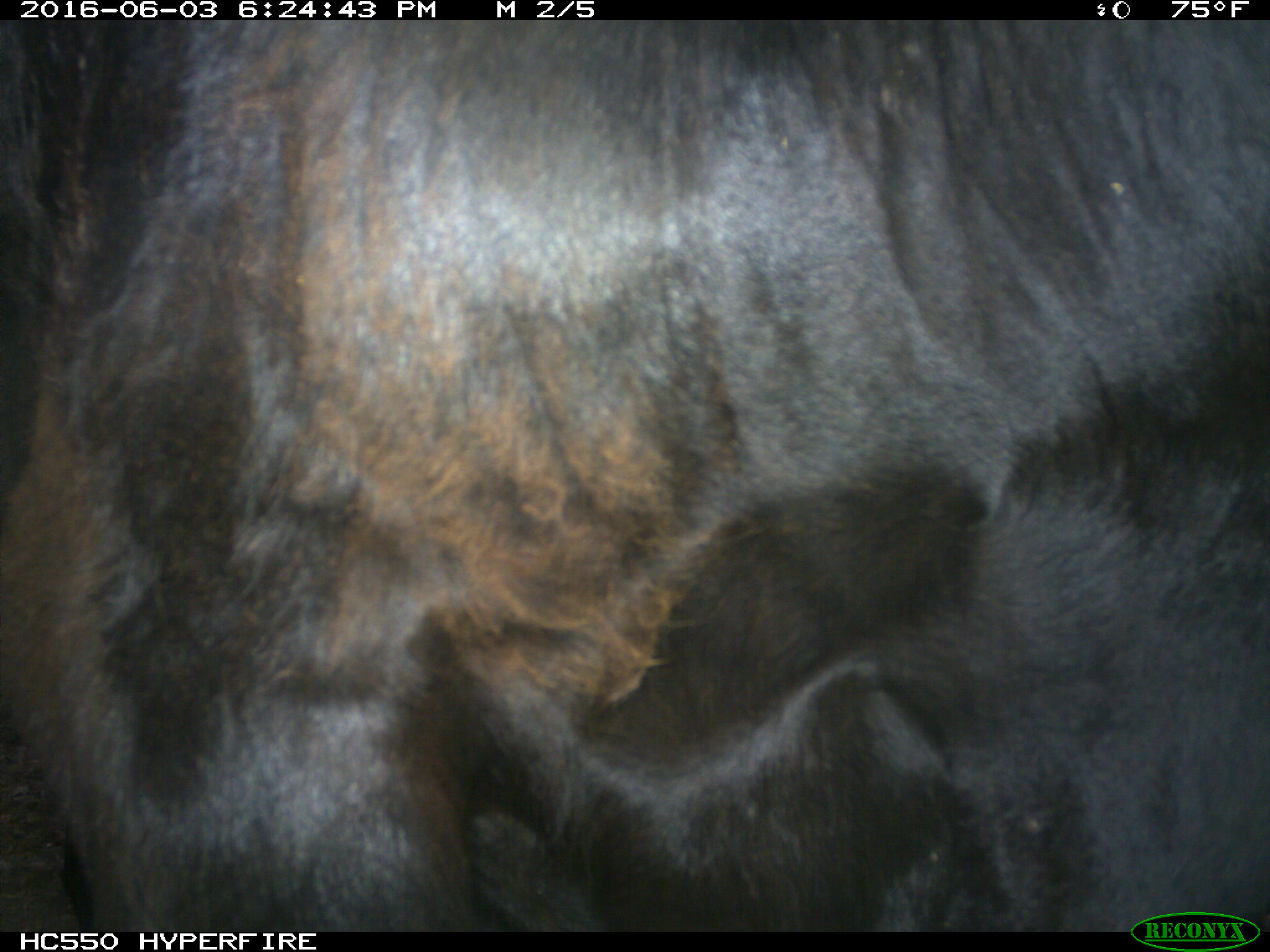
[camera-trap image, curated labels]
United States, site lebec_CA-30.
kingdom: Animalia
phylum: Chordata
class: Mammalia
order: Artiodactyla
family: Bovidae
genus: Bos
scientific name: Bos taurus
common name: domestic cow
Bos taurus (domestic cow).